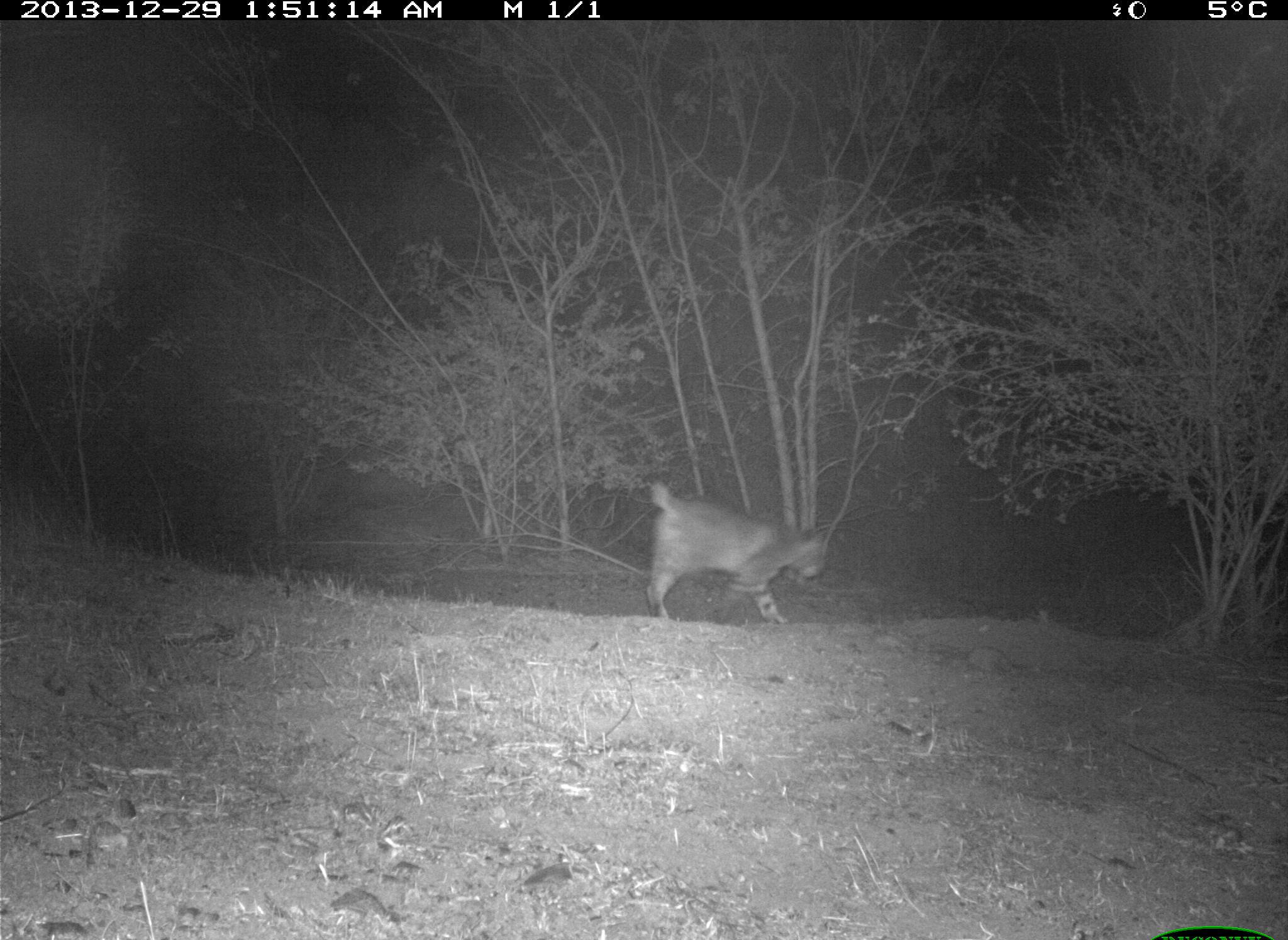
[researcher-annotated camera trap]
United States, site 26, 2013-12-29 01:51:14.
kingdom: Animalia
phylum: Chordata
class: Mammalia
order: Carnivora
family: Felidae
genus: Lynx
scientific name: Lynx rufus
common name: bobcat